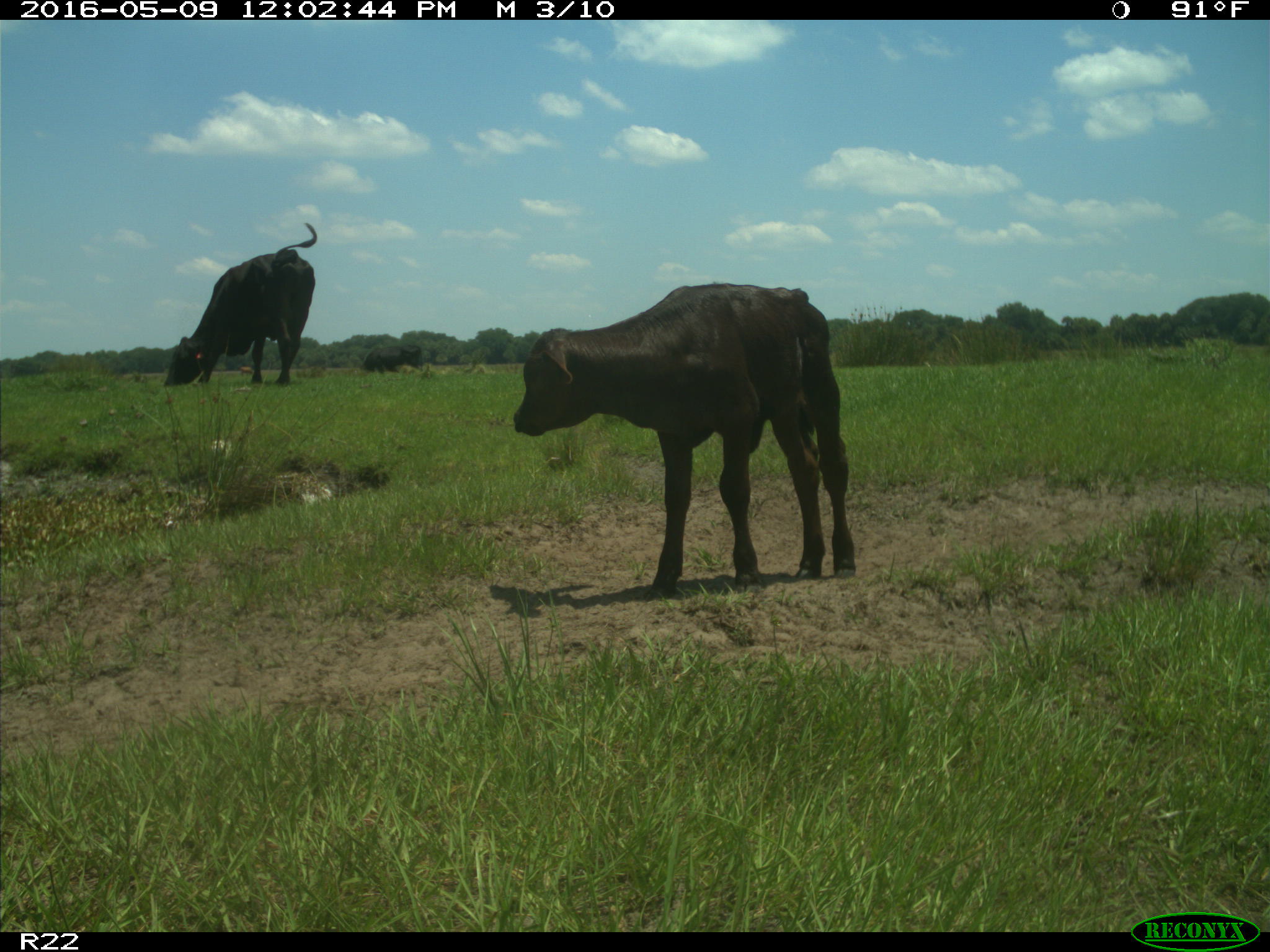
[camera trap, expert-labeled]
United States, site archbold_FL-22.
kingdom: Animalia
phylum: Chordata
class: Mammalia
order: Artiodactyla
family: Bovidae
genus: Bos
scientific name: Bos taurus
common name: domestic cow